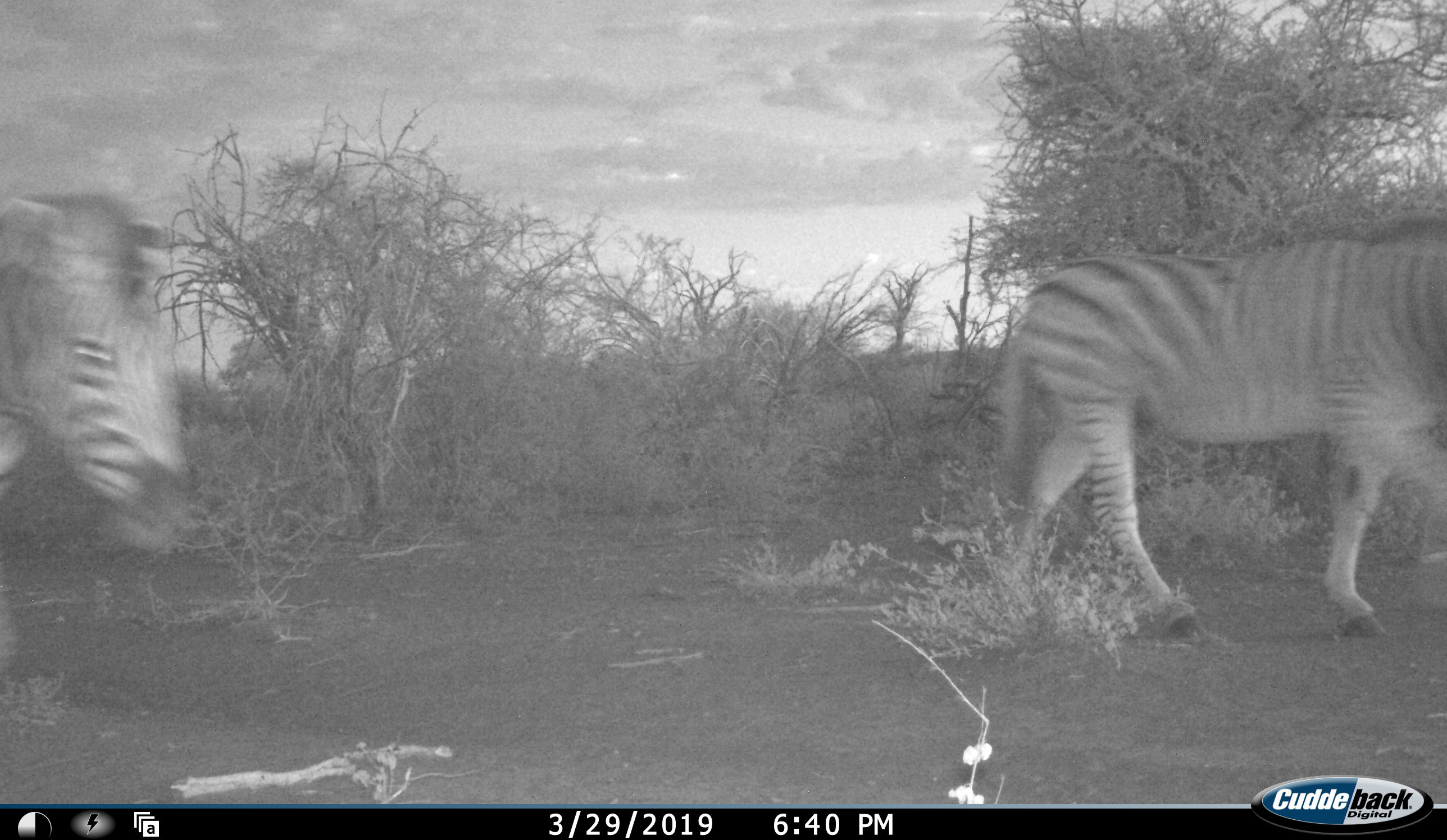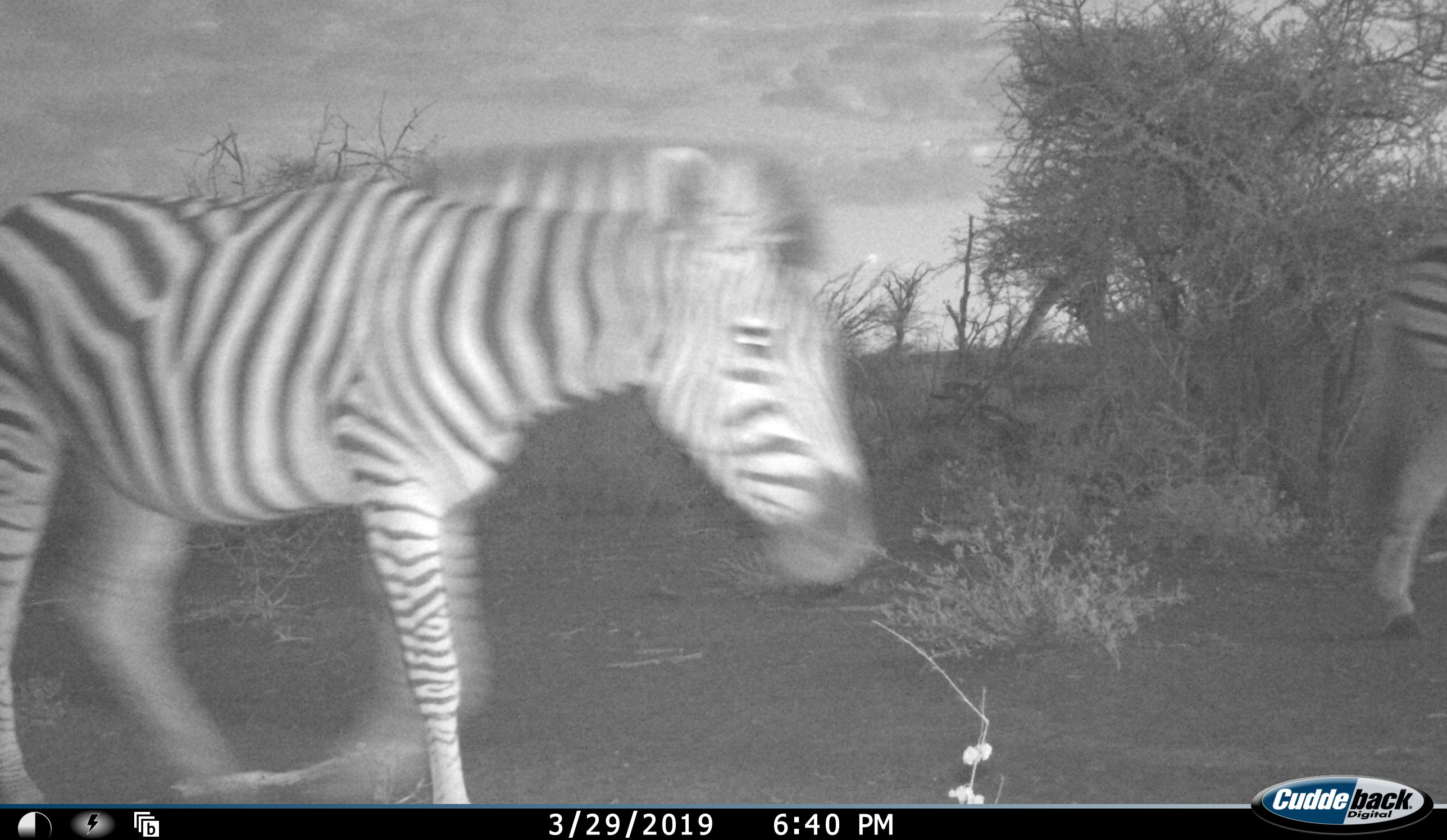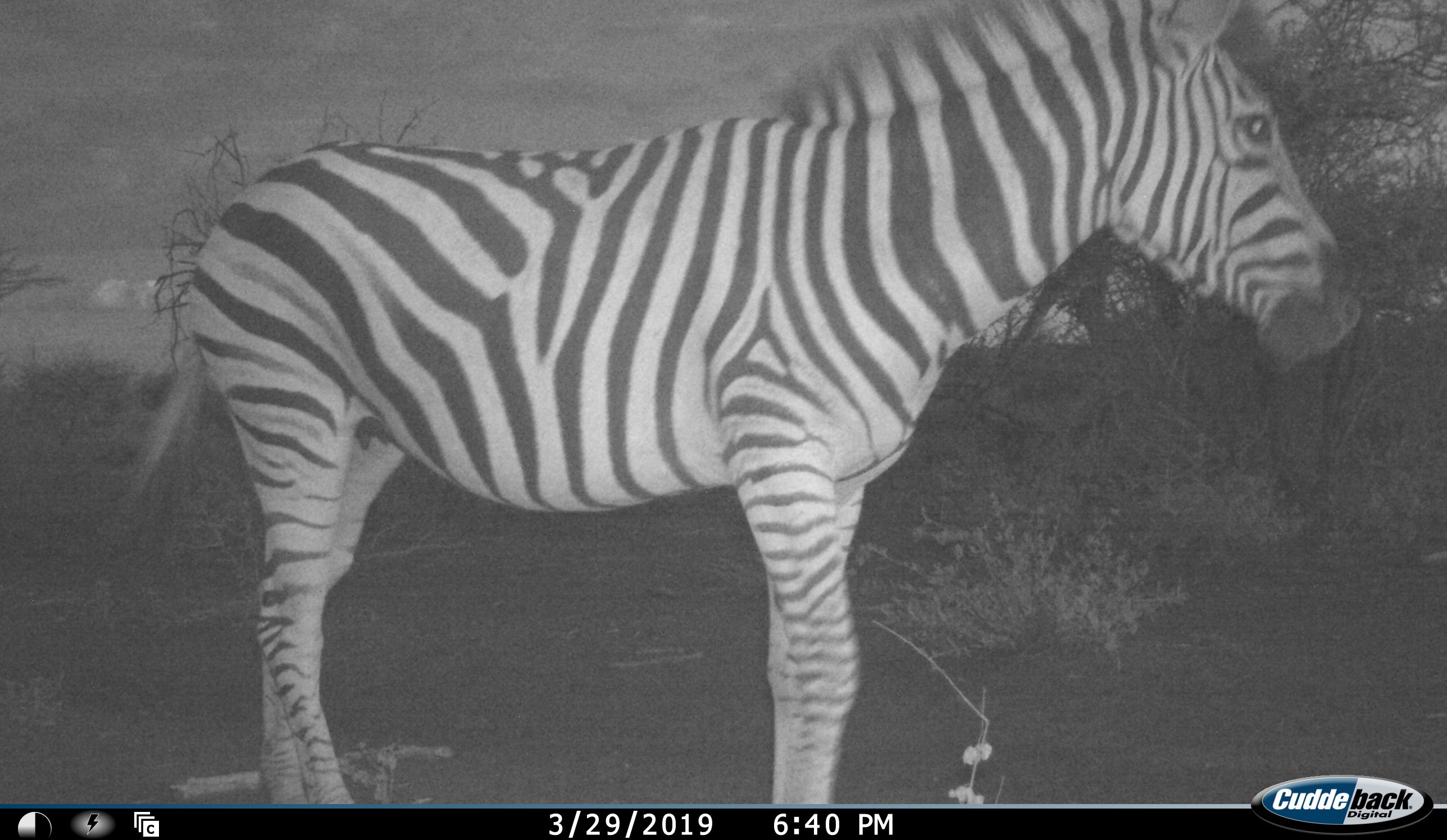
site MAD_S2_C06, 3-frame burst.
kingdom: Animalia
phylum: Chordata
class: Mammalia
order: Perissodactyla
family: Equidae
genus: Equus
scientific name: Equus quagga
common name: plains zebra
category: zebraplains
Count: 2.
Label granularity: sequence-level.